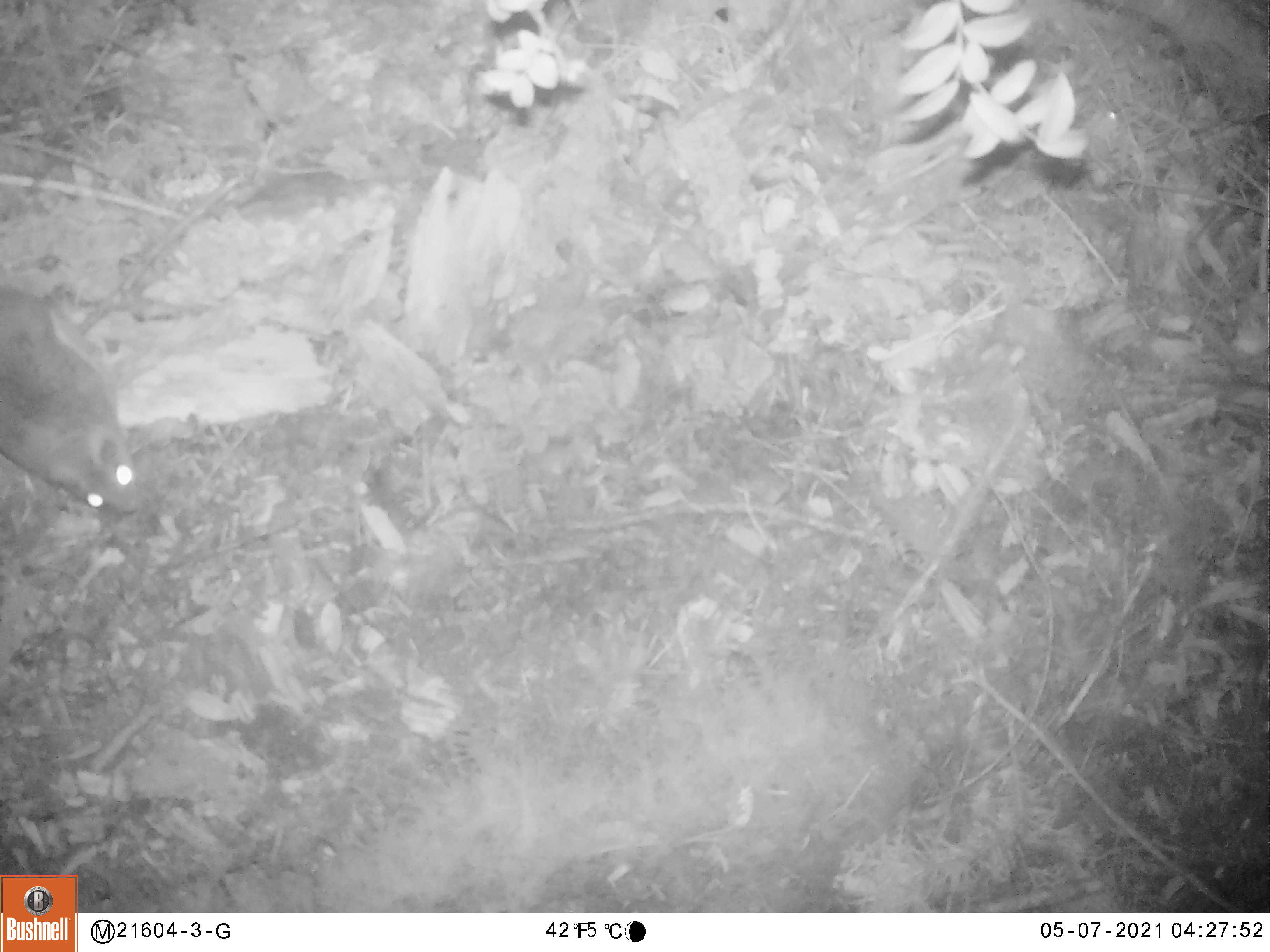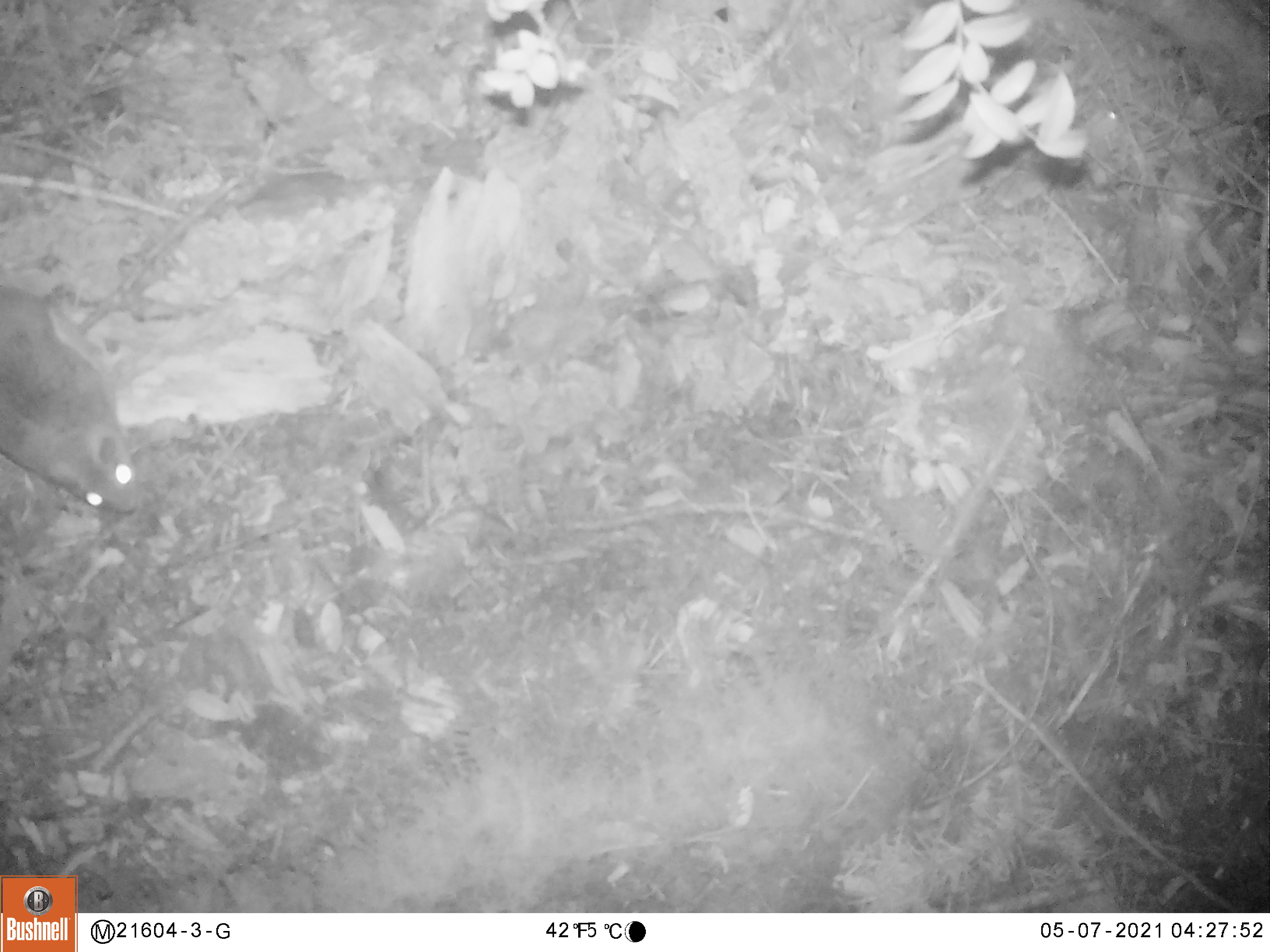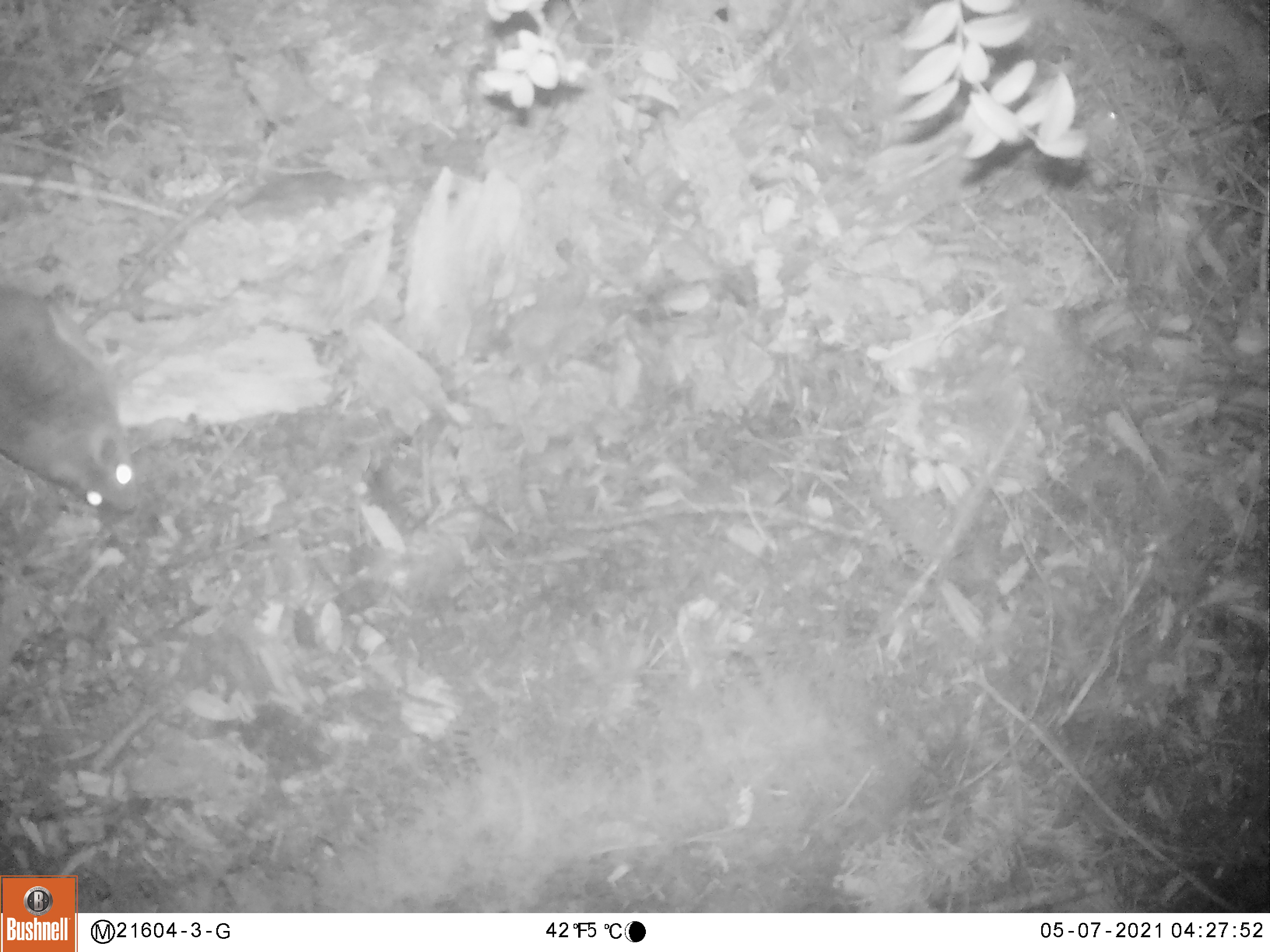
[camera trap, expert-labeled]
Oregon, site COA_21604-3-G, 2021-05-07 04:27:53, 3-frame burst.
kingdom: Animalia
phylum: Chordata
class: Mammalia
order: Rodentia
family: Sciuridae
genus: Glaucomys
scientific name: Glaucomys oregonensis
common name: humboldt's flying squirrel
Humboldt's flying squirrel (Glaucomys oregonensis).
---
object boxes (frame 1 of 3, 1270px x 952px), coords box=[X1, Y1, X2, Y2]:
humboldt's flying squirrel: box=[9, 274, 154, 523]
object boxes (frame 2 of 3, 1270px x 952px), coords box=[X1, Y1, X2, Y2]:
humboldt's flying squirrel: box=[0, 277, 140, 516]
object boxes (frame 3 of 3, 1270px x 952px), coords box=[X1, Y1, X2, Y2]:
humboldt's flying squirrel: box=[0, 272, 144, 517]